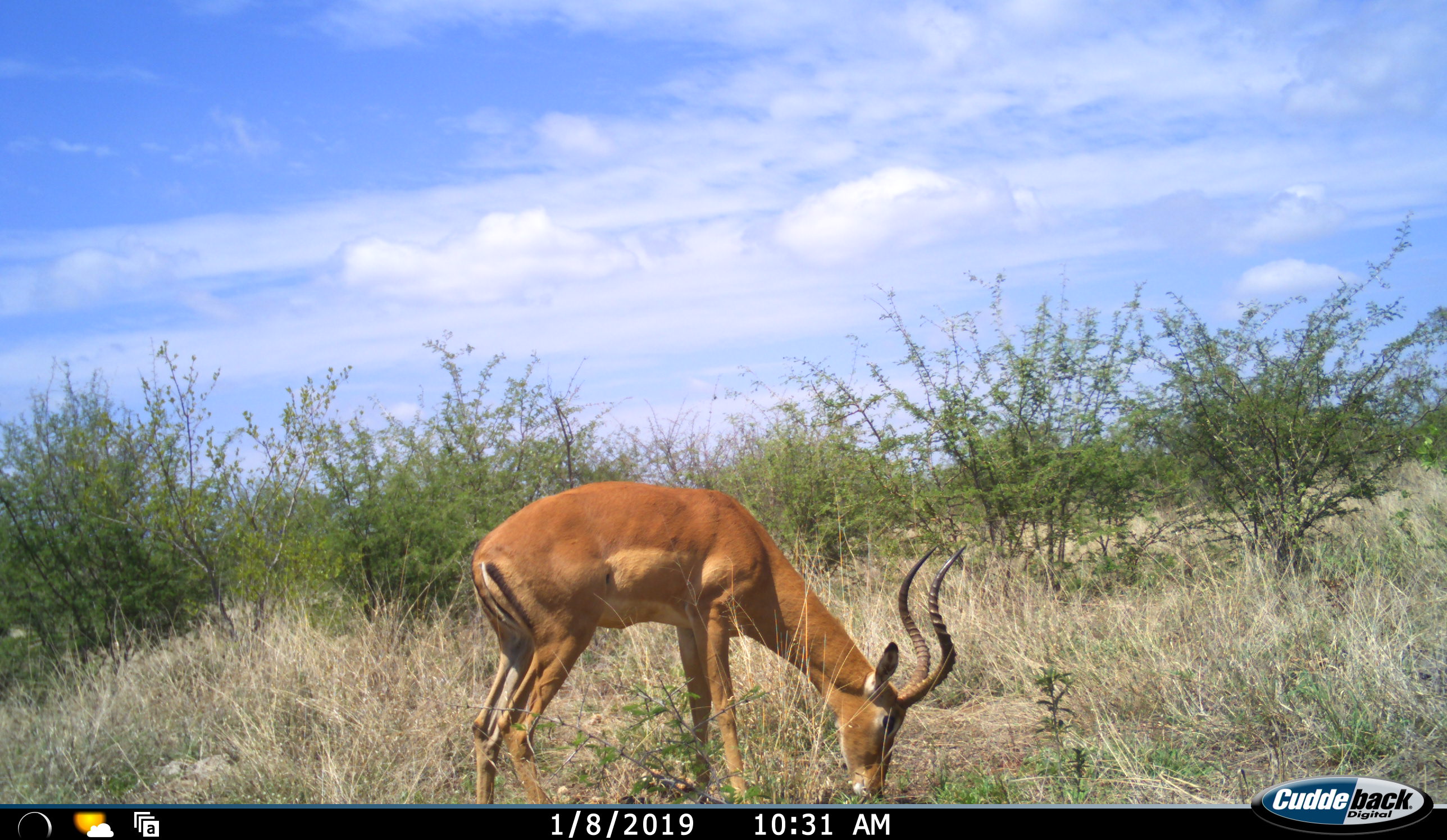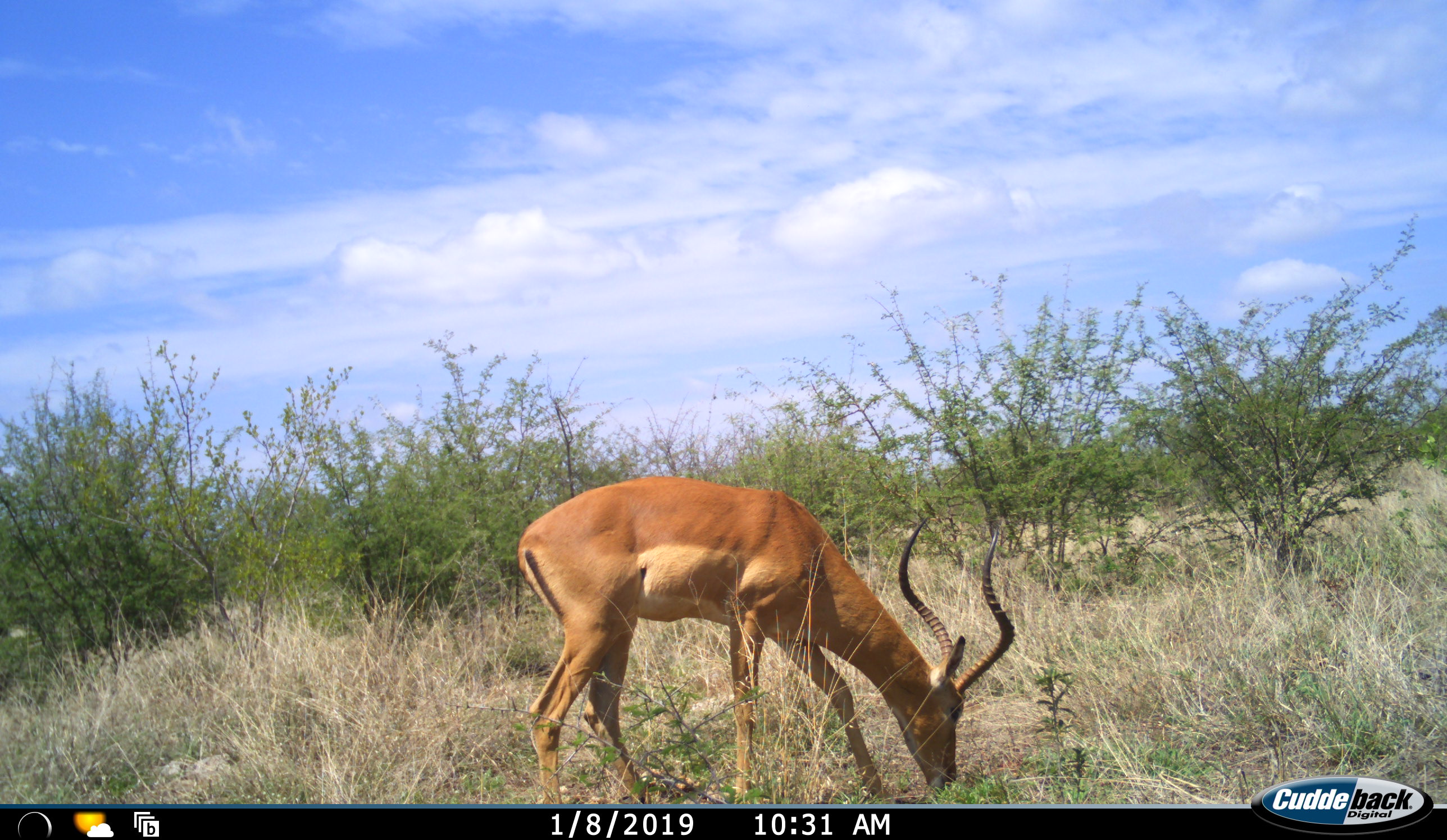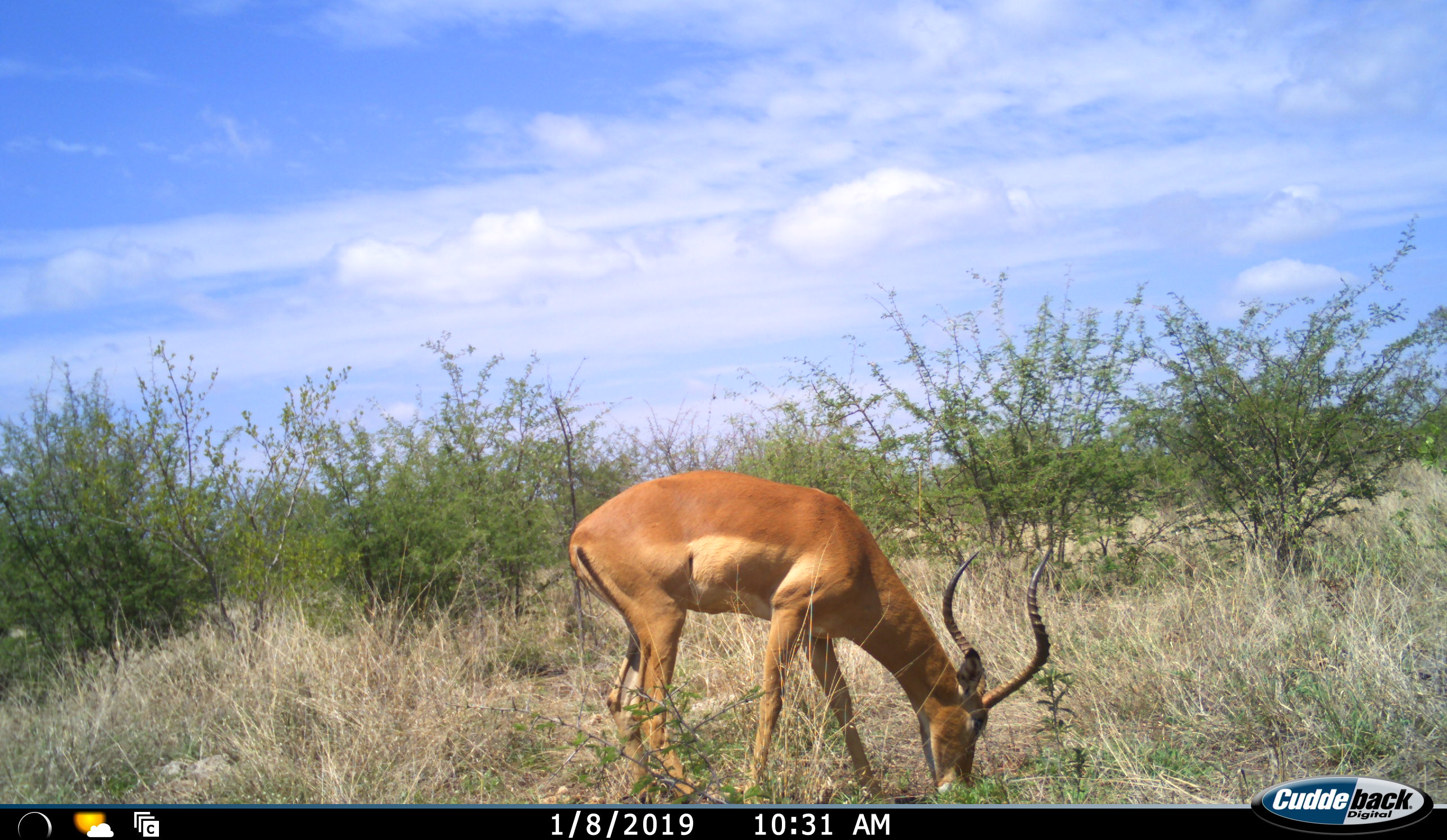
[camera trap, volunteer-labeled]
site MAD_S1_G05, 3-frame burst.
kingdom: Animalia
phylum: Chordata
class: Mammalia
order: Artiodactyla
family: Bovidae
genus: Aepyceros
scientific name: Aepyceros melampus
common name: impala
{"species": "impala (Aepyceros melampus)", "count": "1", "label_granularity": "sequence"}